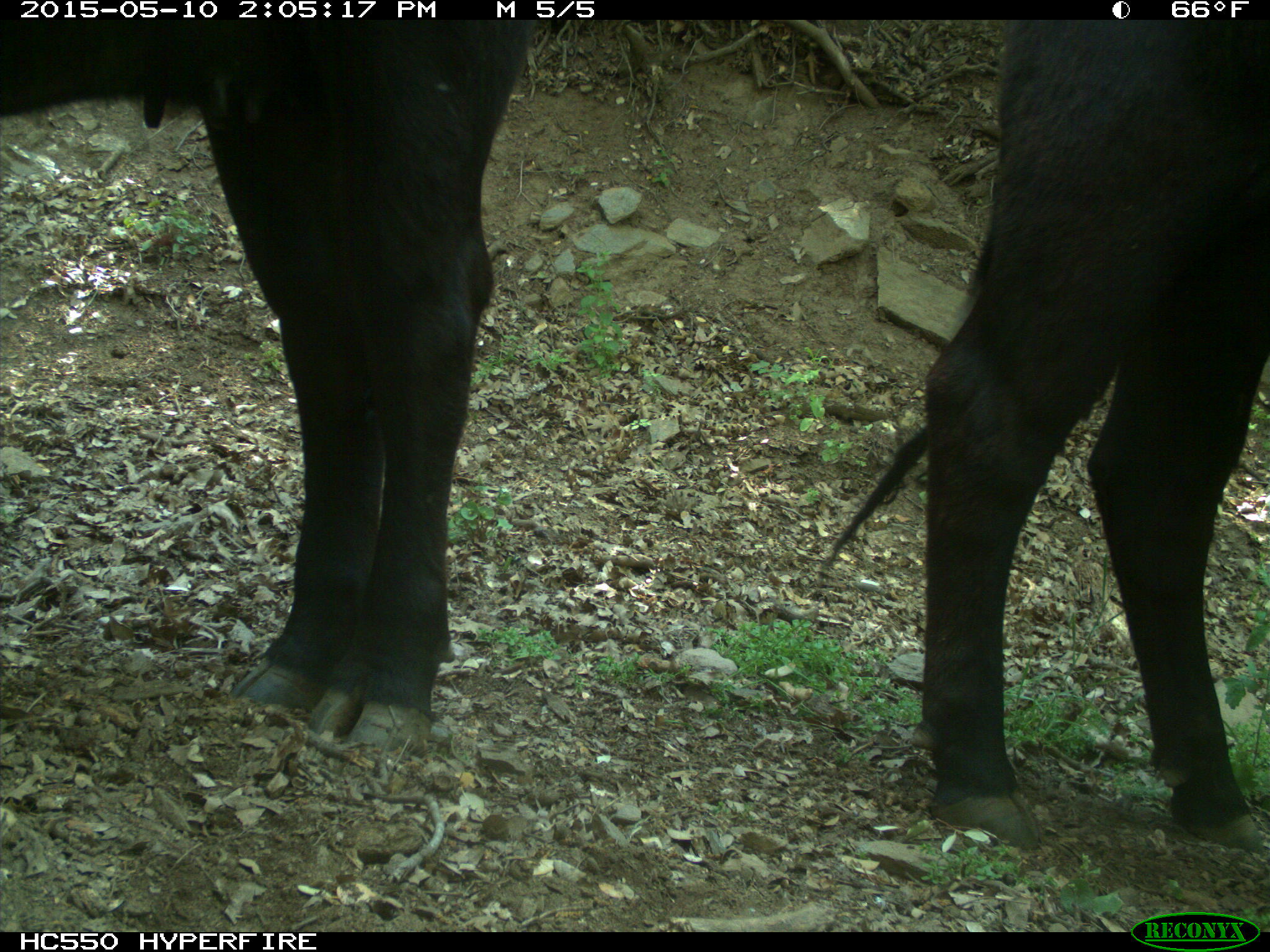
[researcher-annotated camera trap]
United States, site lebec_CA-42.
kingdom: Animalia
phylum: Chordata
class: Mammalia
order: Artiodactyla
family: Bovidae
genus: Bos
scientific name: Bos taurus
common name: domestic cow